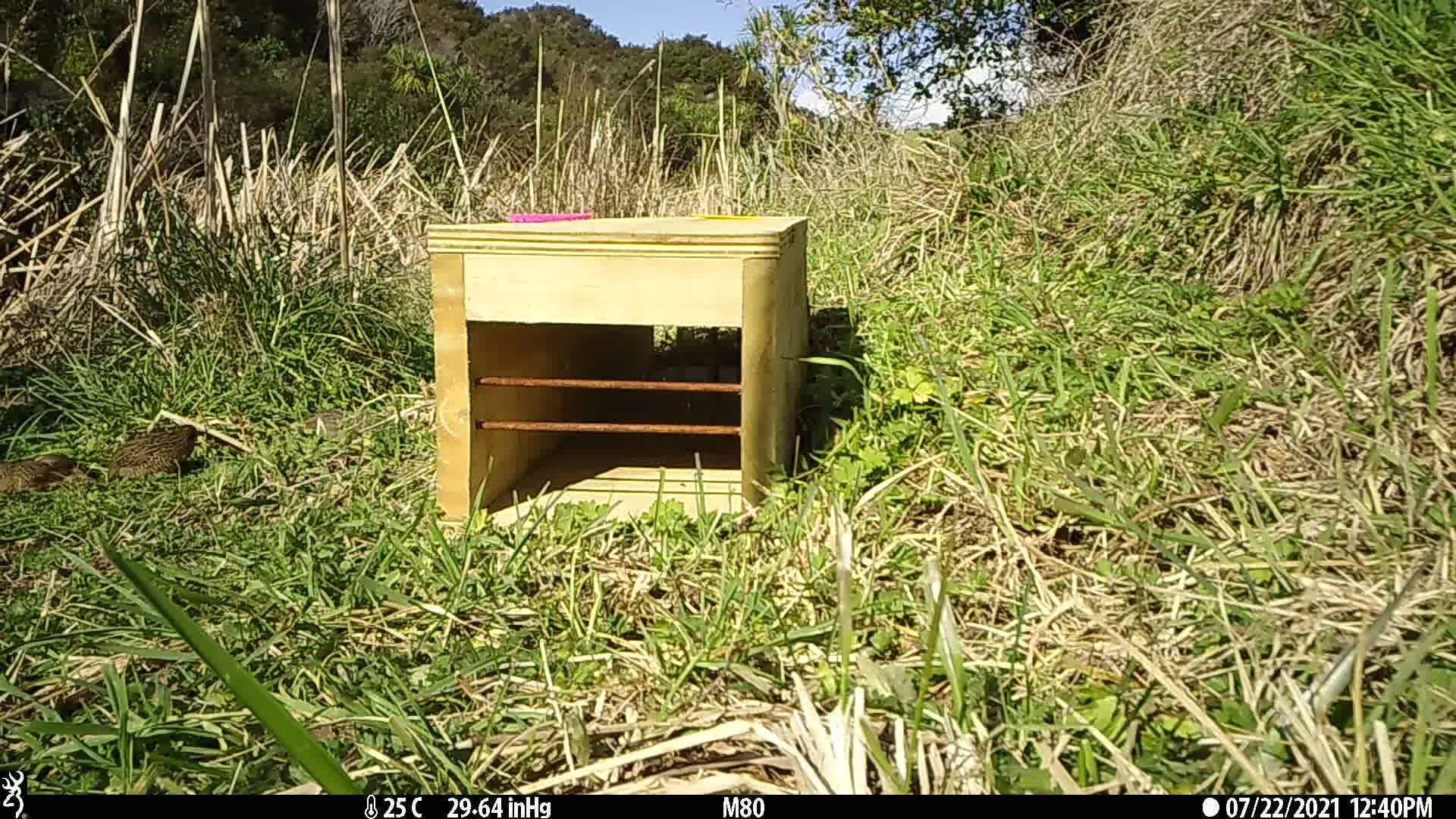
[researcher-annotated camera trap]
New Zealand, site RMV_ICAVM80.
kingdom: Animalia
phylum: Chordata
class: Aves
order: Galliformes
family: Phasianidae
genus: Synoicus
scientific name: Synoicus ypsilophorus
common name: brown quail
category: quail brown